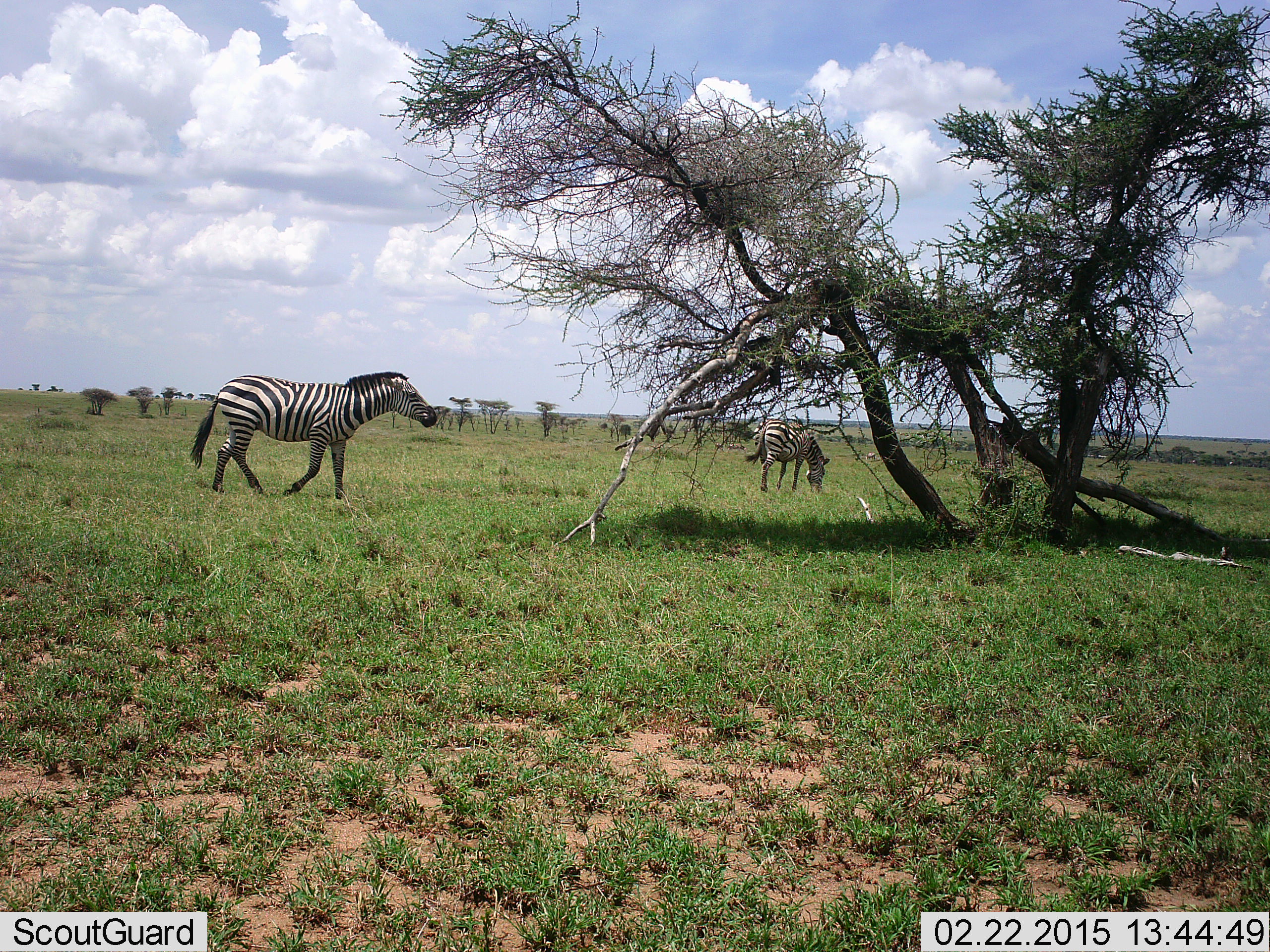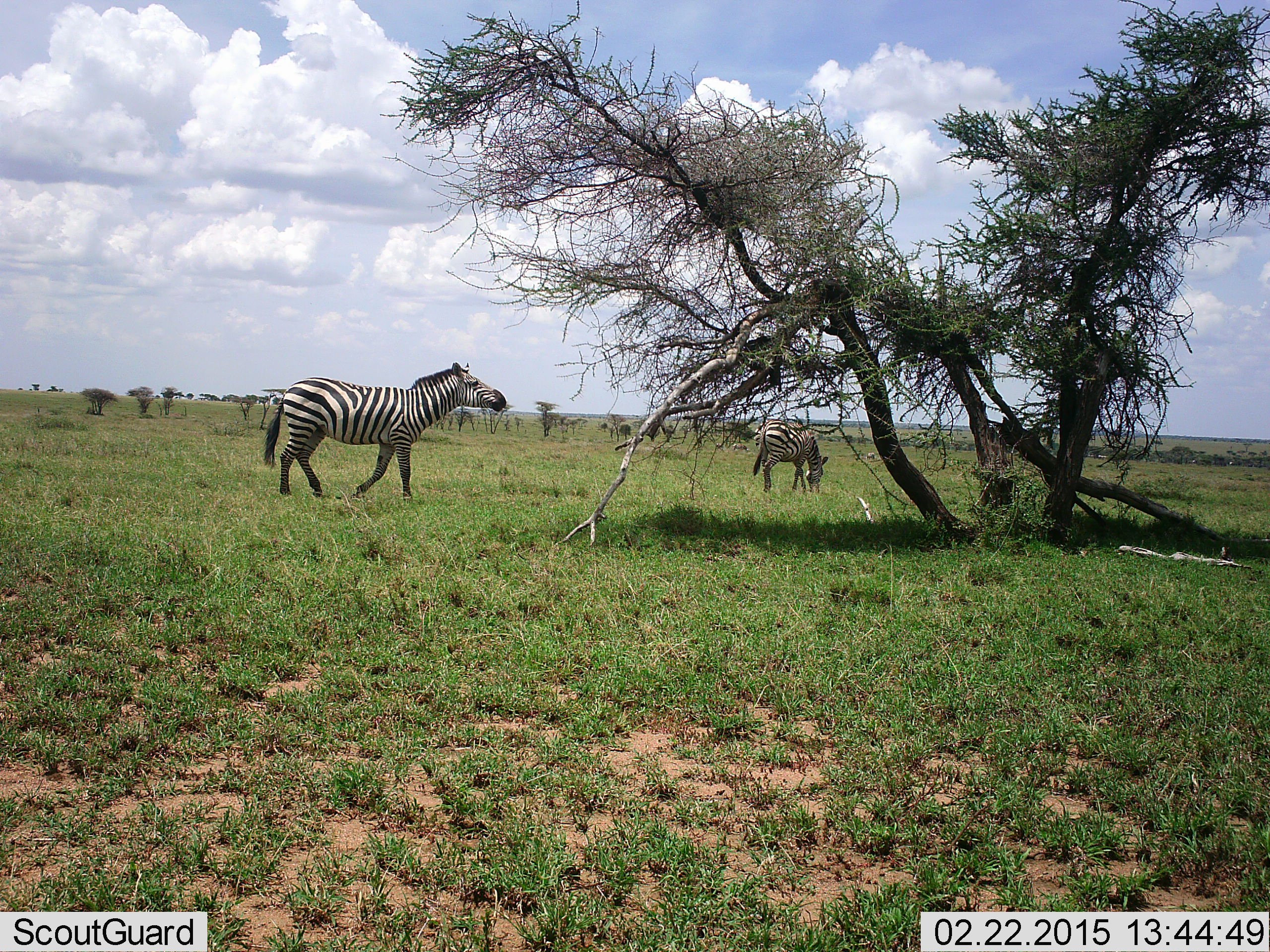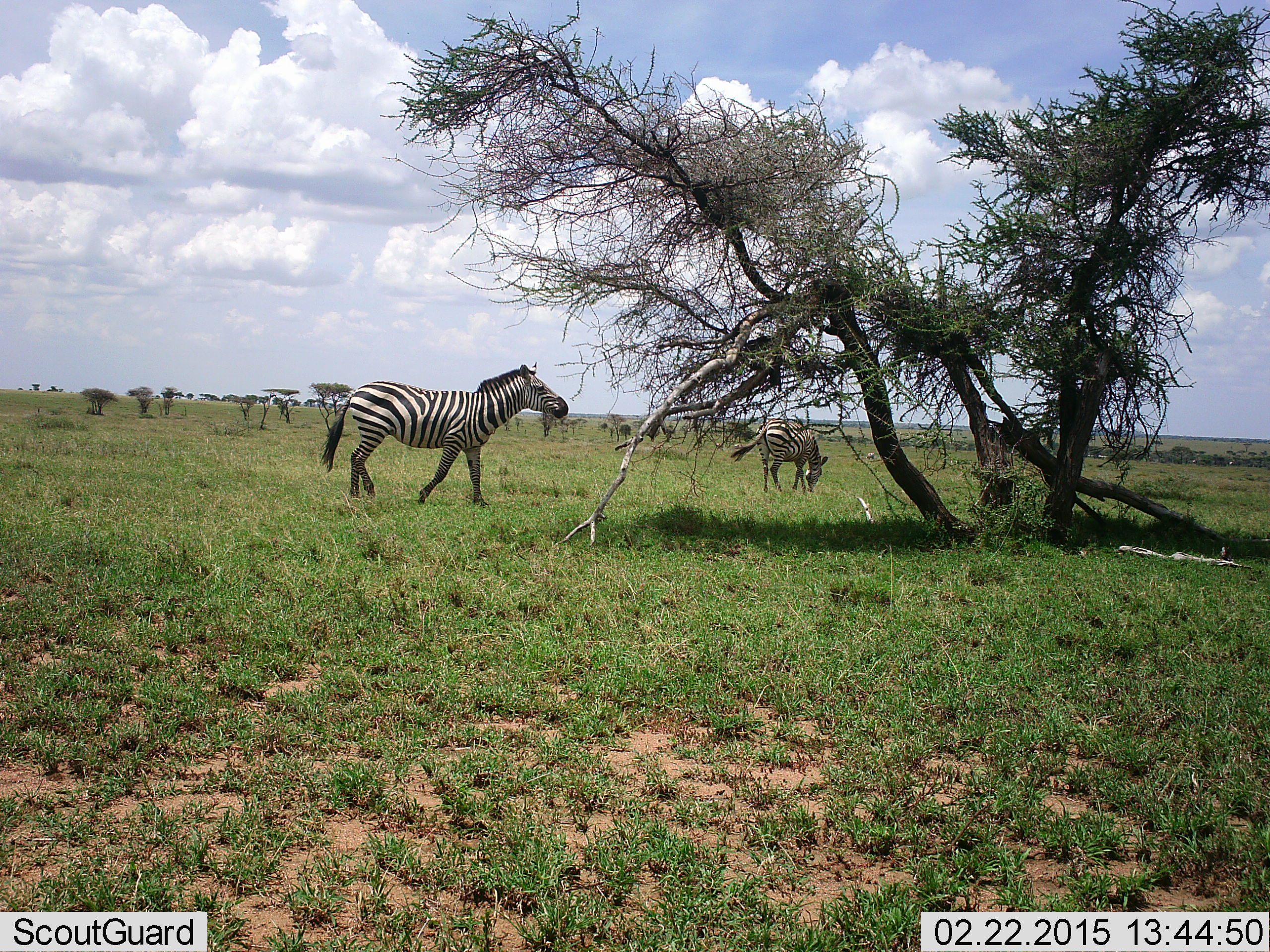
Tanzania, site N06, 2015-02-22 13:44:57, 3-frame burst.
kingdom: Animalia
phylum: Chordata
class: Mammalia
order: Perissodactyla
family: Equidae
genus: Equus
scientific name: Equus quagga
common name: plains zebra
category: zebra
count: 2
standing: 20%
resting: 0%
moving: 70%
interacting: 0%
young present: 0%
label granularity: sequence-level